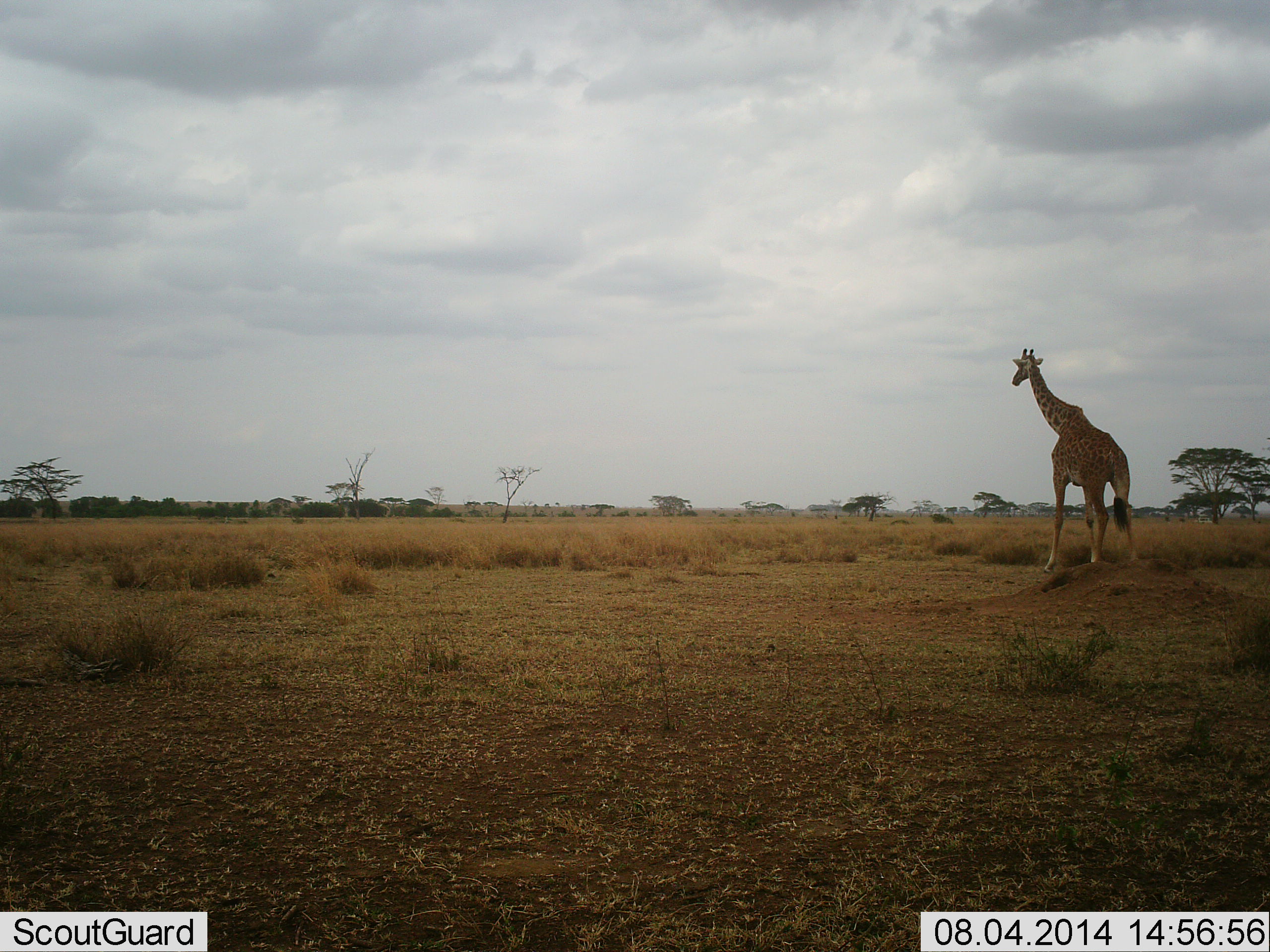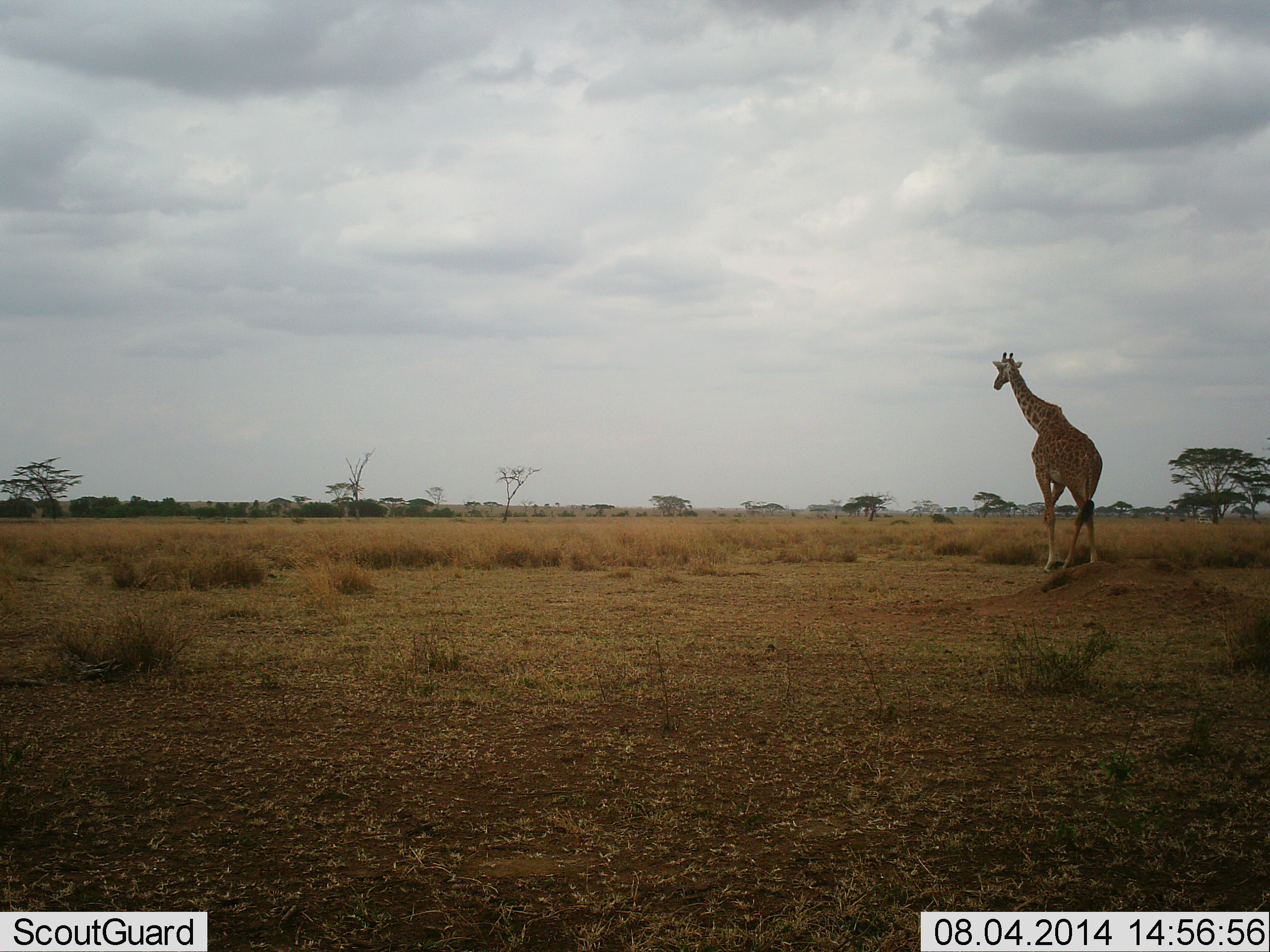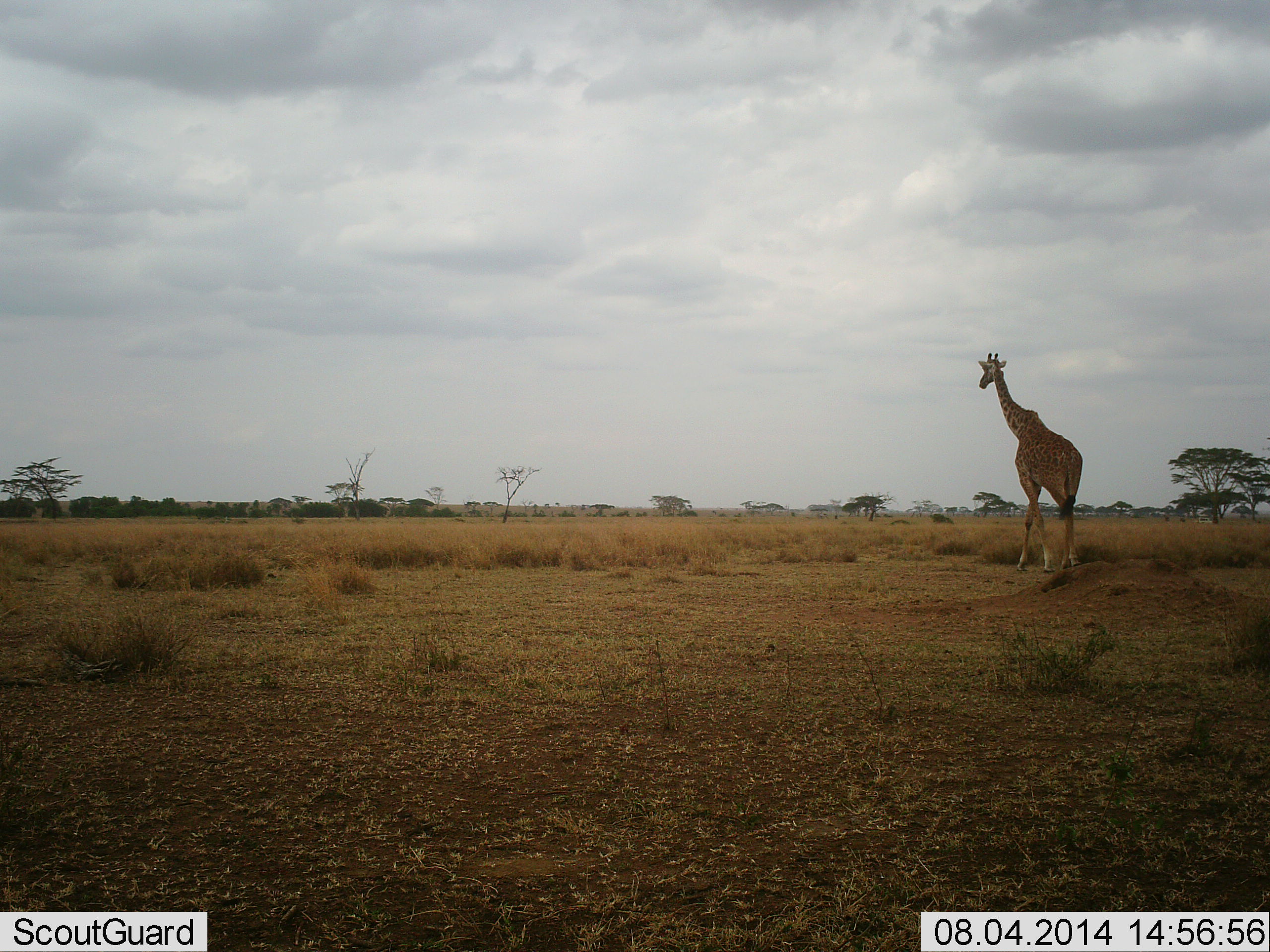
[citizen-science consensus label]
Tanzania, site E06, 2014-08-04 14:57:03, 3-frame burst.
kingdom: Animalia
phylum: Chordata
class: Mammalia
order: Artiodactyla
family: Giraffidae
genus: Giraffa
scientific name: Giraffa camelopardalis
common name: giraffe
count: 1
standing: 10%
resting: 0%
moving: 90%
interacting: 0%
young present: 0%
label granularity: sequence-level